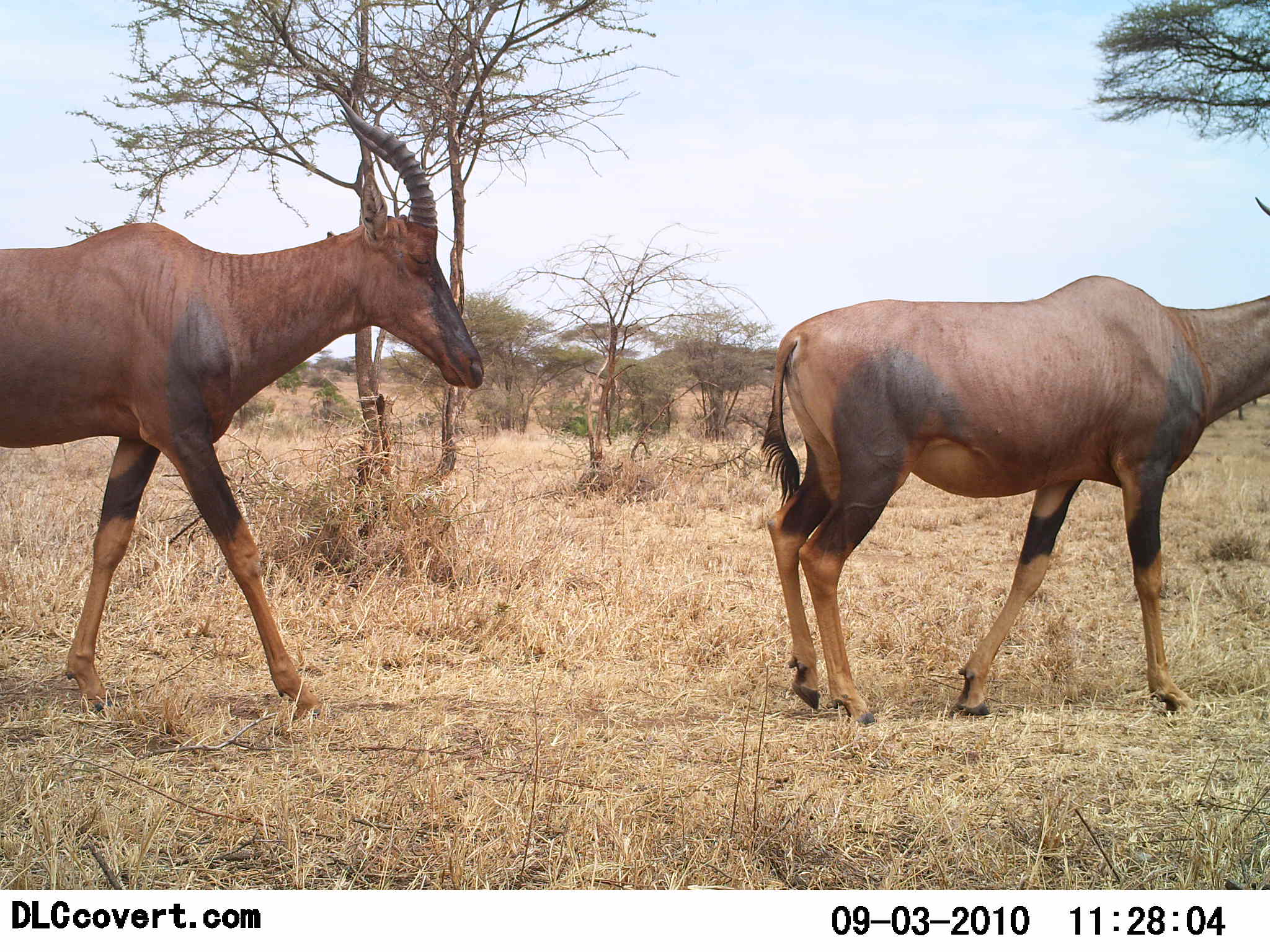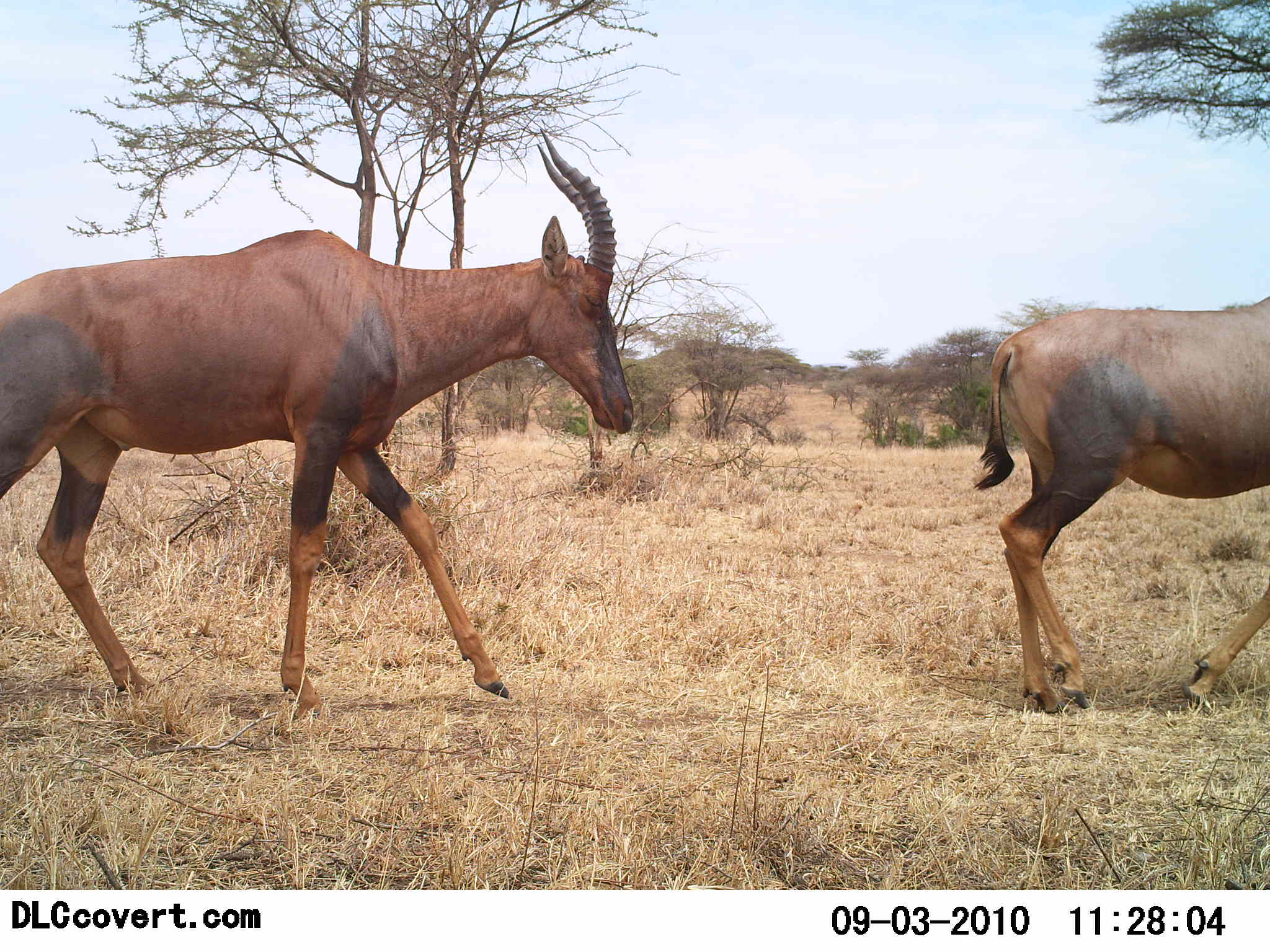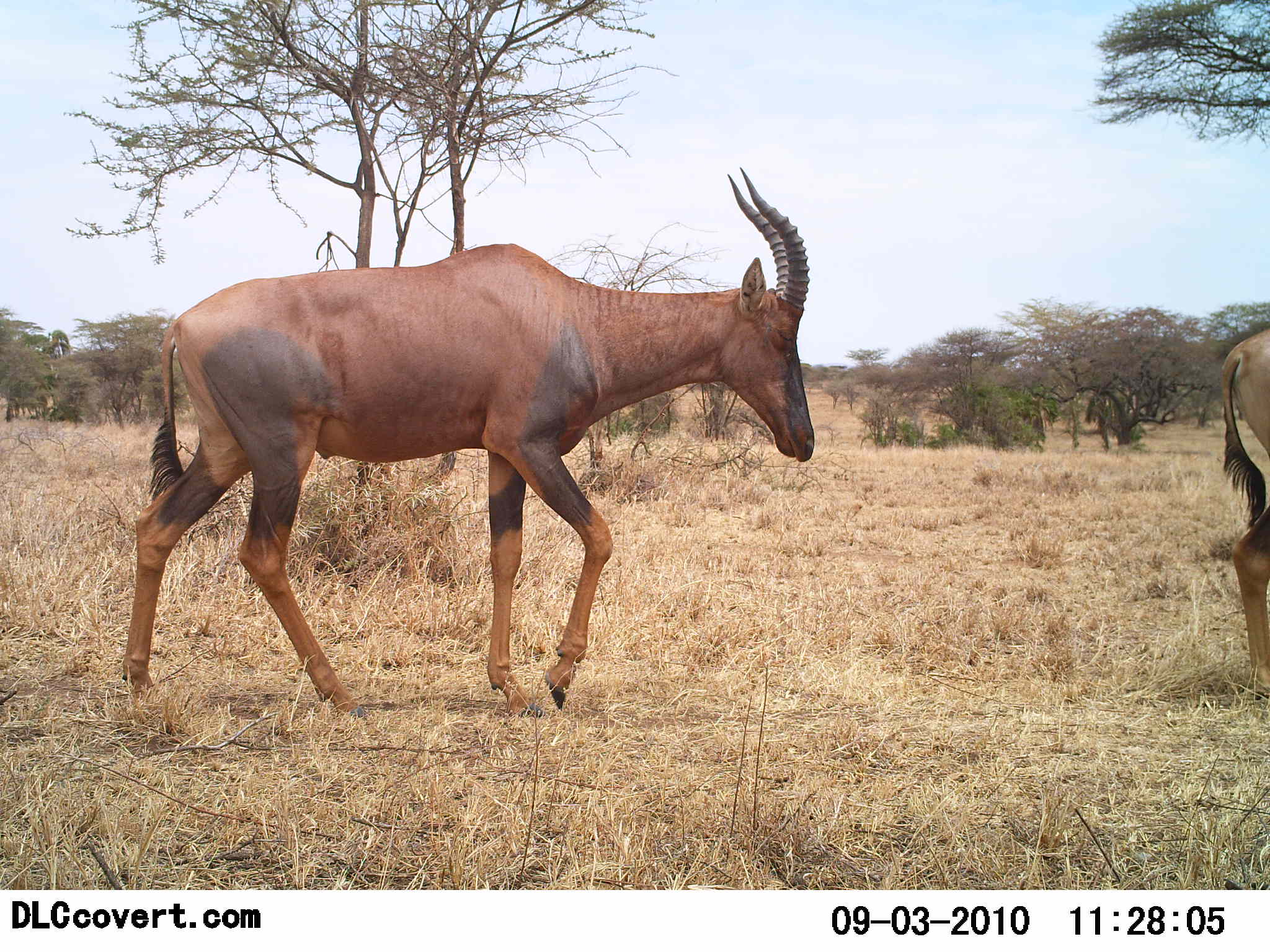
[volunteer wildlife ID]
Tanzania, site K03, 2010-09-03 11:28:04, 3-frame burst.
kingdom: Animalia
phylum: Chordata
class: Mammalia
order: Artiodactyla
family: Bovidae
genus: Damaliscus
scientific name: Damaliscus lunatus jimela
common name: topi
Topi (Damaliscus lunatus jimela), count 2. Behavior (volunteer vote fractions): standing 0%, resting 0%, moving 100%, interacting 0%. Young present (vote fraction): 0%. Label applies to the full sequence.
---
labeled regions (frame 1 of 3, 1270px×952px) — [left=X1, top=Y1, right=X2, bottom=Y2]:
animal: [left=0, top=90, right=488, bottom=720]; [left=758, top=197, right=1270, bottom=725]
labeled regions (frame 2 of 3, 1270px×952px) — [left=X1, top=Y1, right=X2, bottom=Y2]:
animal: [left=0, top=128, right=637, bottom=721]; [left=973, top=293, right=1270, bottom=718]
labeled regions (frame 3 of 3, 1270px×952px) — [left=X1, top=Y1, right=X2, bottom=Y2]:
animal: [left=121, top=166, right=818, bottom=729]; [left=1221, top=323, right=1270, bottom=688]